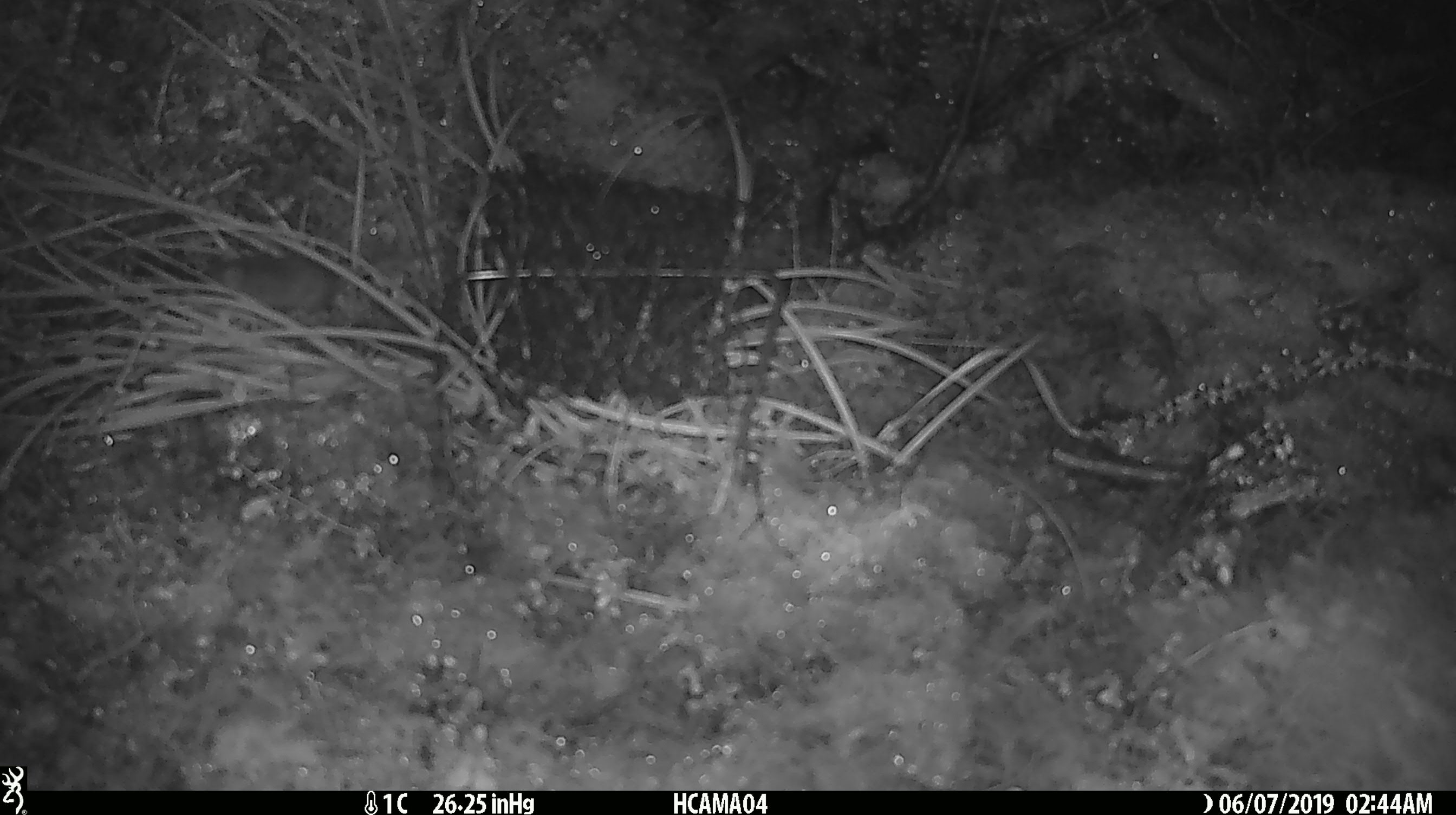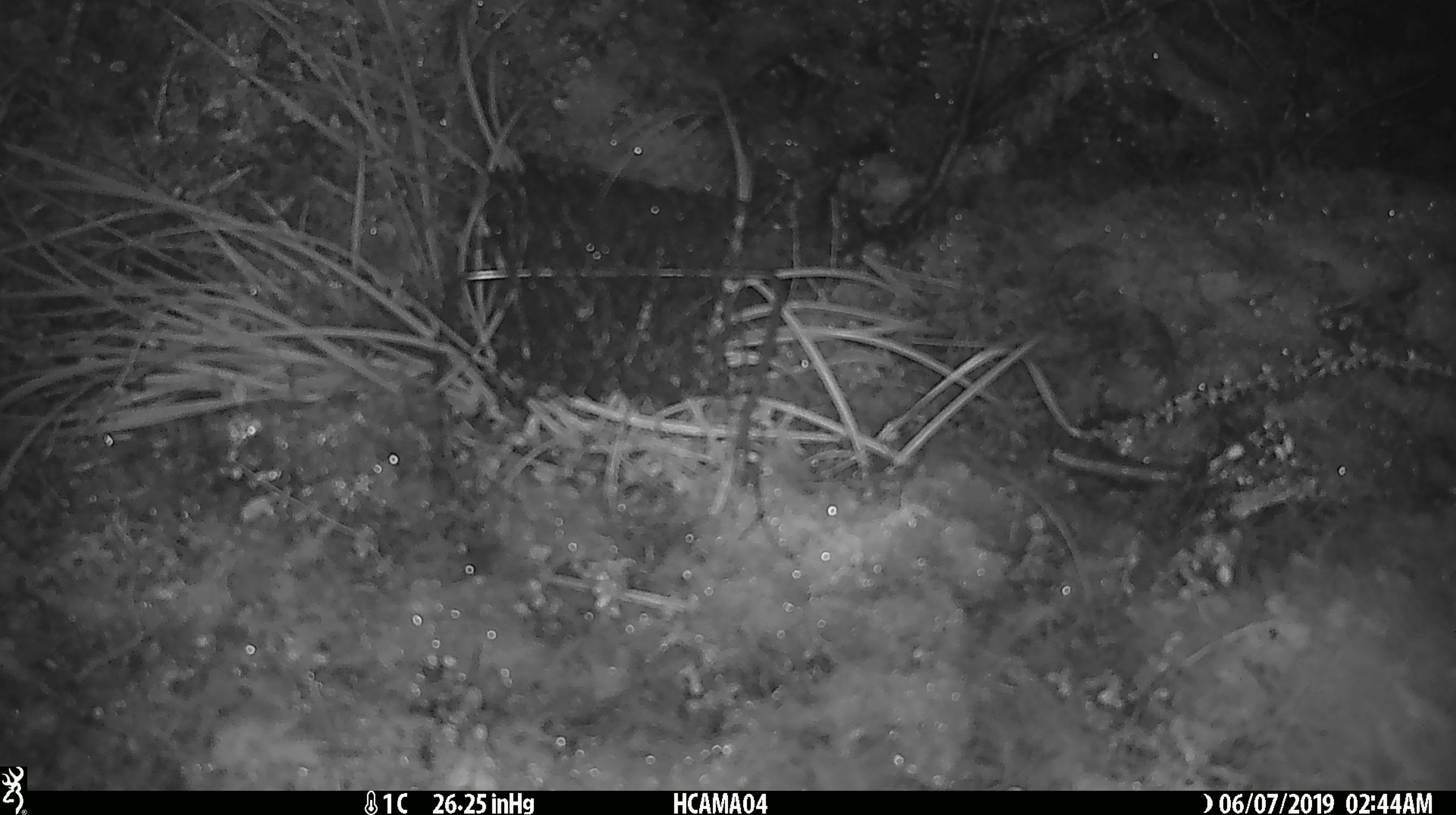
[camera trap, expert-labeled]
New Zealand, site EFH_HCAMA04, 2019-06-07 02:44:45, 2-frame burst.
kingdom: Animalia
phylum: Chordata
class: Mammalia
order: Rodentia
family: Muridae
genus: Mus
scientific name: Mus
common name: mouse